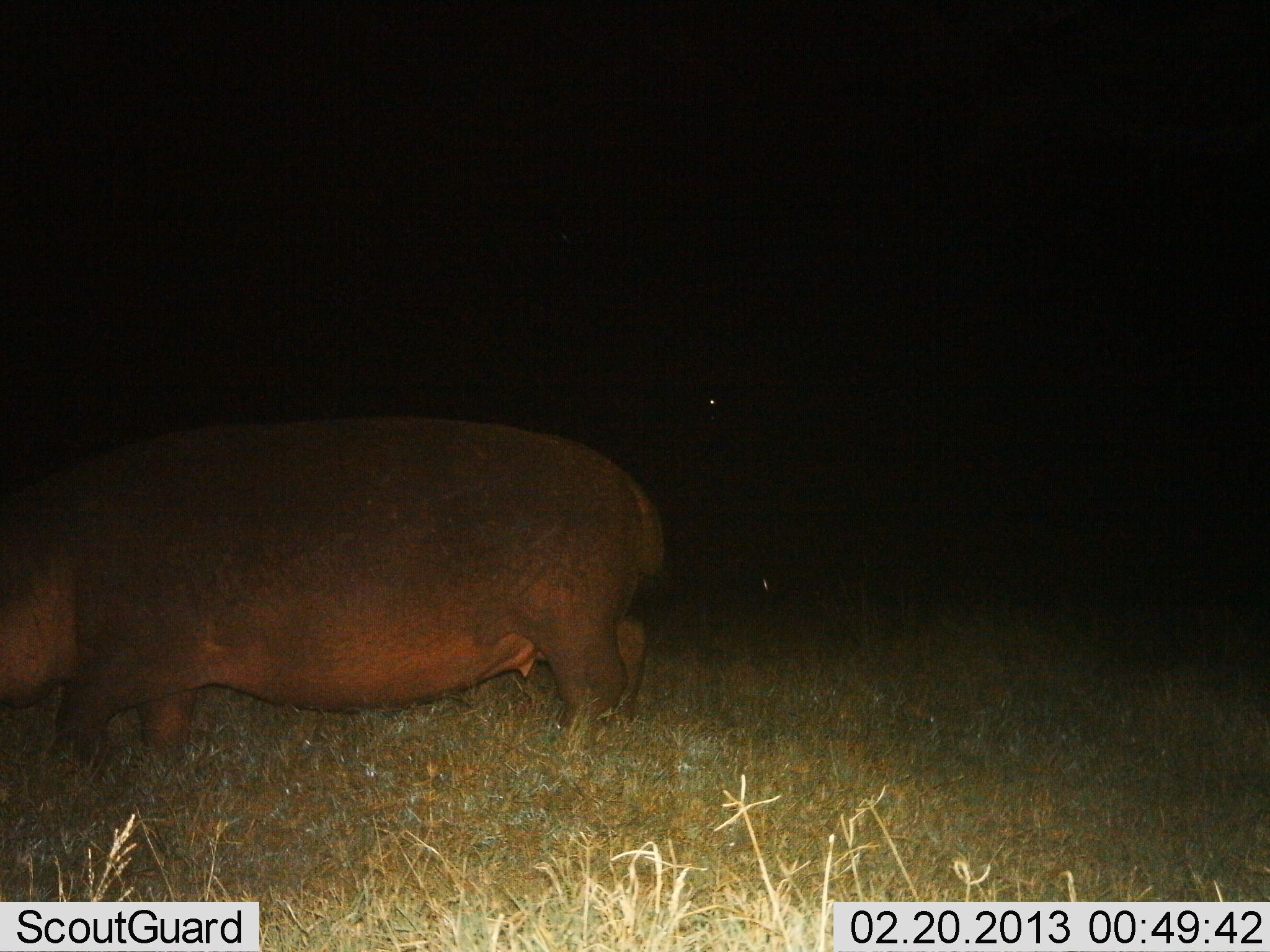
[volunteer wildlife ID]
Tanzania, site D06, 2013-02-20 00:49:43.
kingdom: Animalia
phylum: Chordata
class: Mammalia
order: Artiodactyla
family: Hippopotamidae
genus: Hippopotamus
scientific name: Hippopotamus amphibius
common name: hippopotamus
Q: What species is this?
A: Hippopotamus (Hippopotamus amphibius).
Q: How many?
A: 1.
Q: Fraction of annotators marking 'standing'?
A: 44%.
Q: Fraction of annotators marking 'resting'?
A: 0%.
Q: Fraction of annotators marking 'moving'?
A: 56%.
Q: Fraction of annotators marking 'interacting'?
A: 0%.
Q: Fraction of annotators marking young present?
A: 0%.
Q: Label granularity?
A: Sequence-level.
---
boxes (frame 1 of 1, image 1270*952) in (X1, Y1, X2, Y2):
animal: (1, 422, 659, 765)